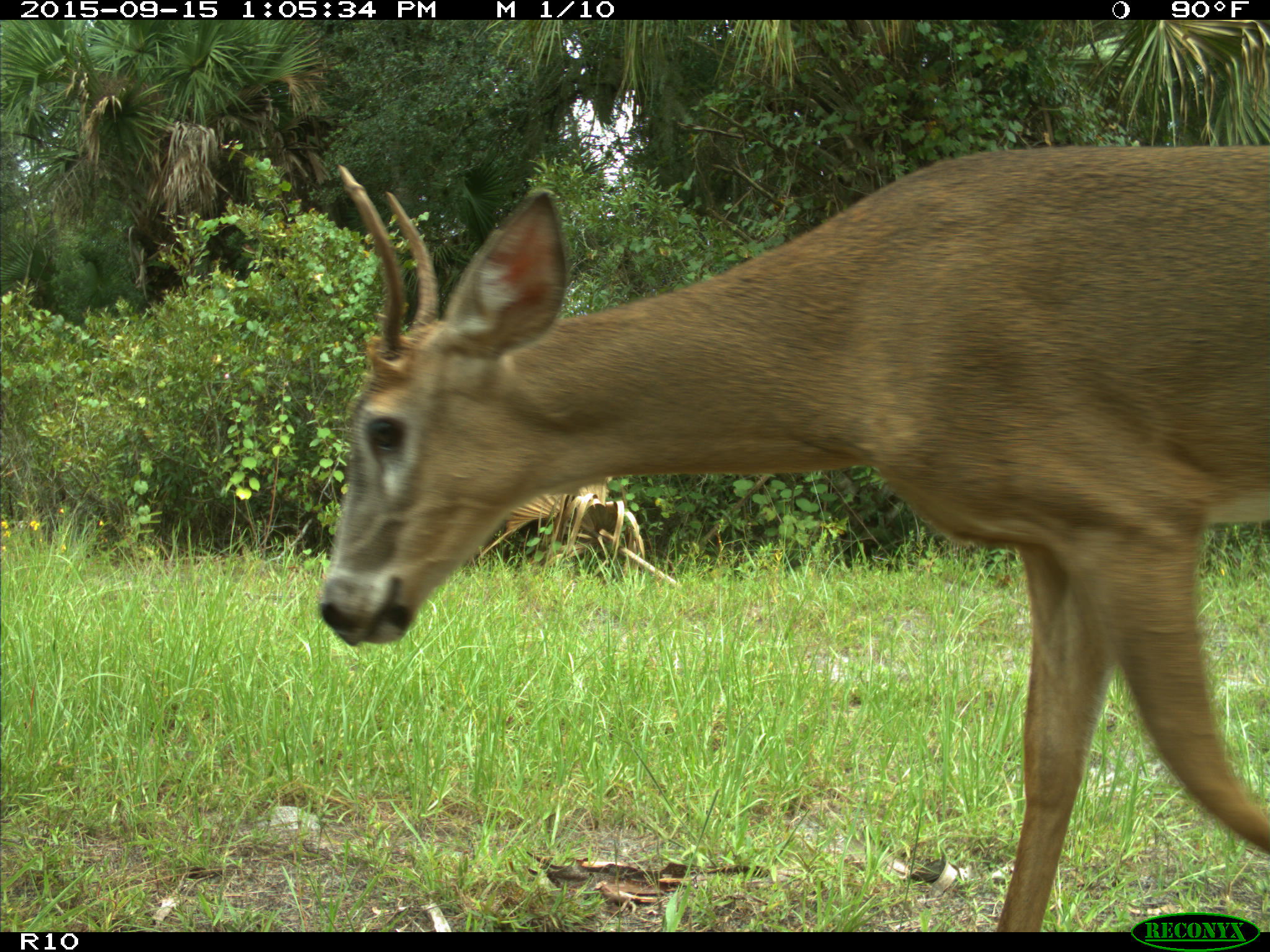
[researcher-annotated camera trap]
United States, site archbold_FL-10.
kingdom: Animalia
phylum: Chordata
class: Mammalia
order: Artiodactyla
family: Cervidae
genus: Odocoileus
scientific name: Odocoileus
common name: deer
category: unidentified deer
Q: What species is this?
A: Unidentified deer (deer) (Odocoileus).